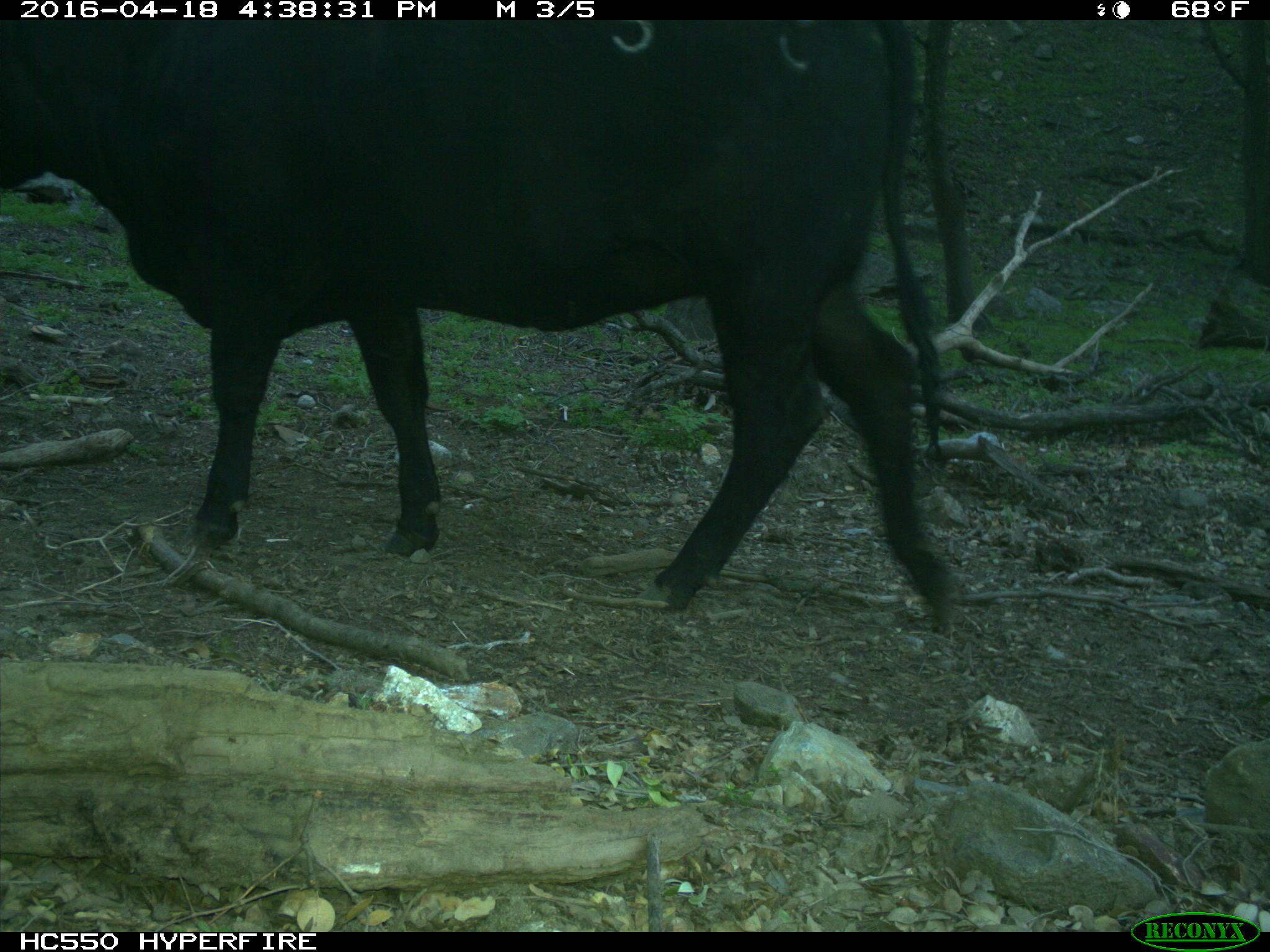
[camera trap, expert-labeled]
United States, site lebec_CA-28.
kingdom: Animalia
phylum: Chordata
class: Mammalia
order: Artiodactyla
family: Bovidae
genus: Bos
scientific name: Bos taurus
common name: domestic cow